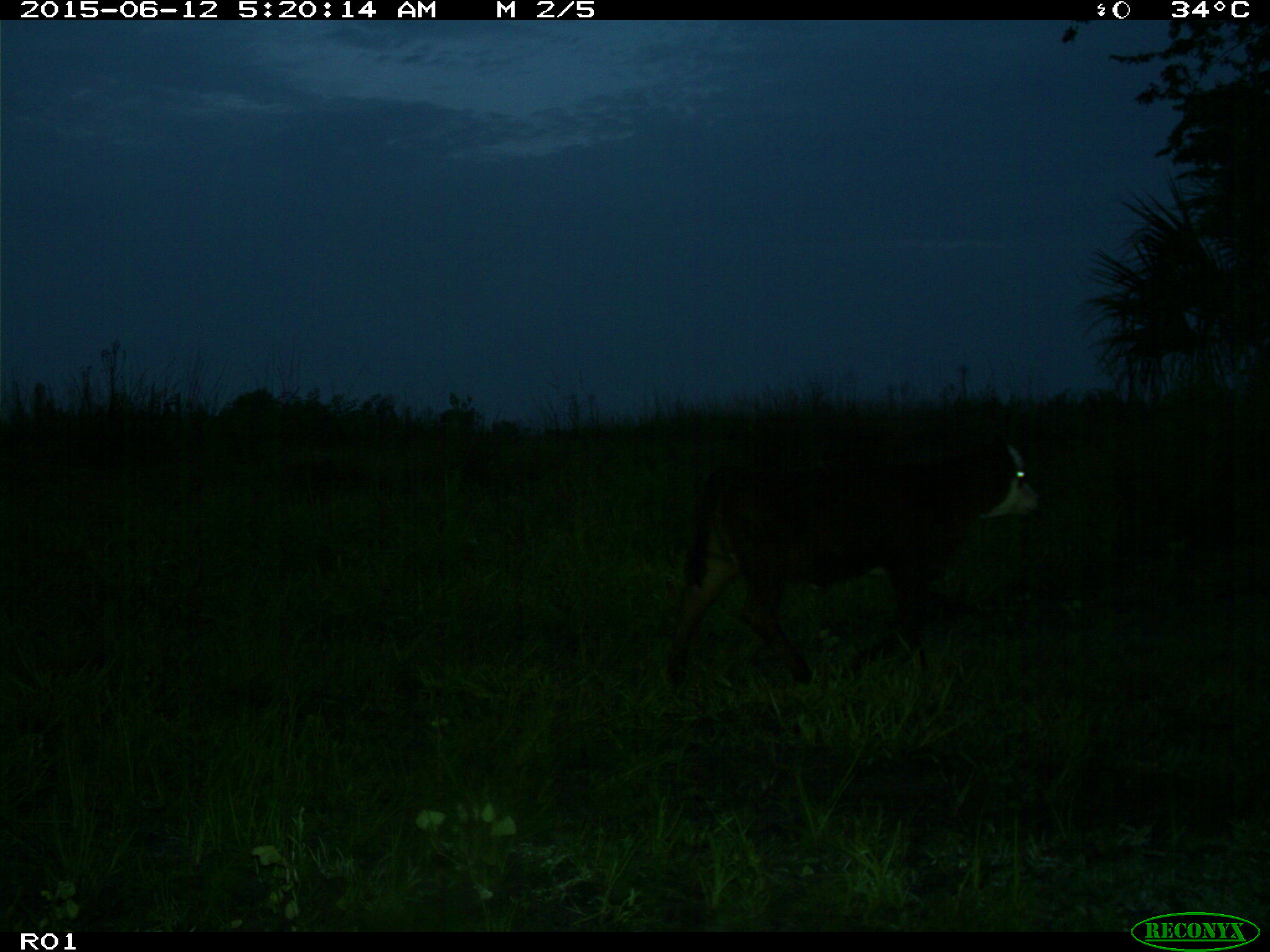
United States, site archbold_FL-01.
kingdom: Animalia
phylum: Chordata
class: Mammalia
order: Artiodactyla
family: Bovidae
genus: Bos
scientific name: Bos taurus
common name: domestic cow